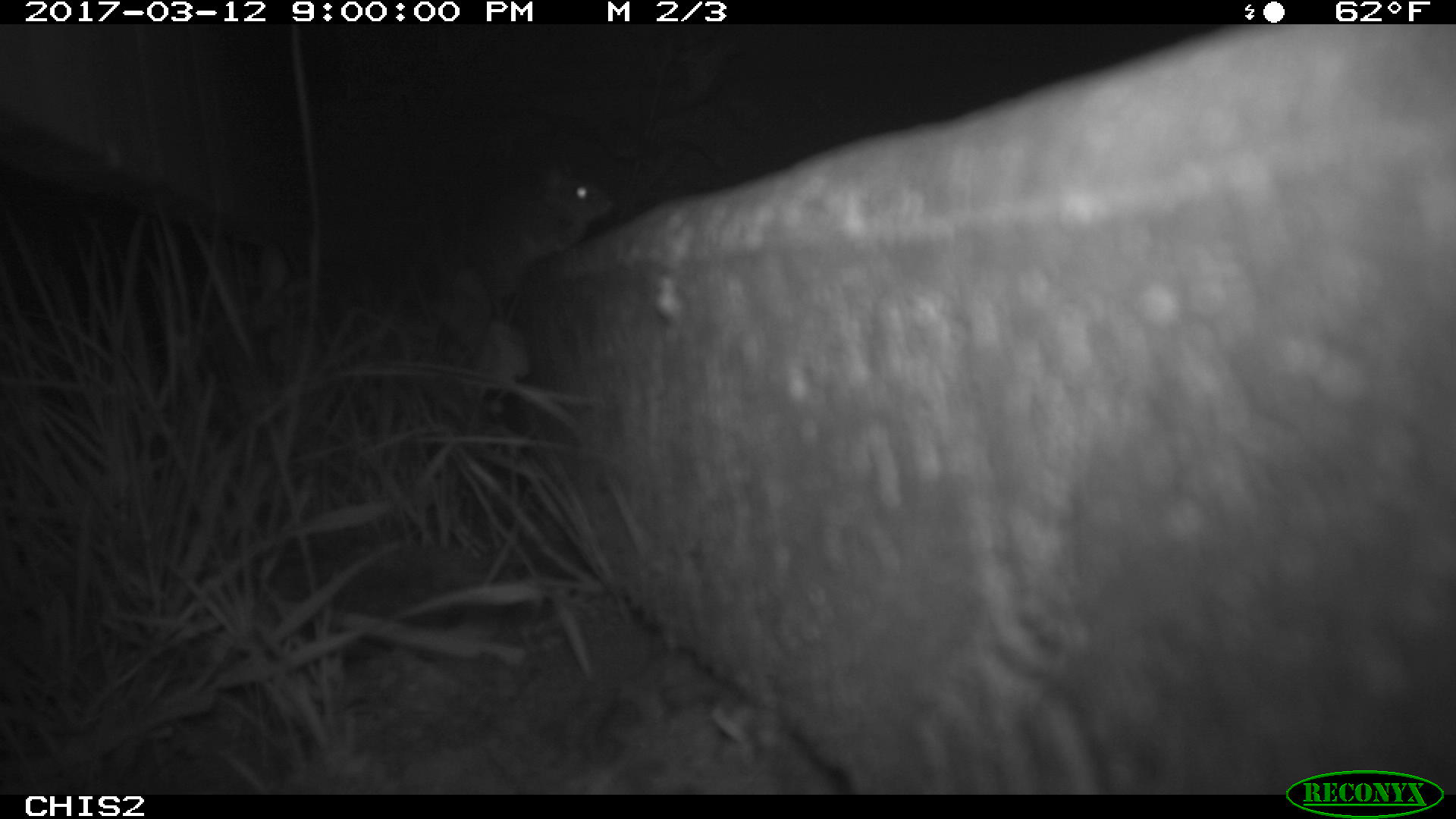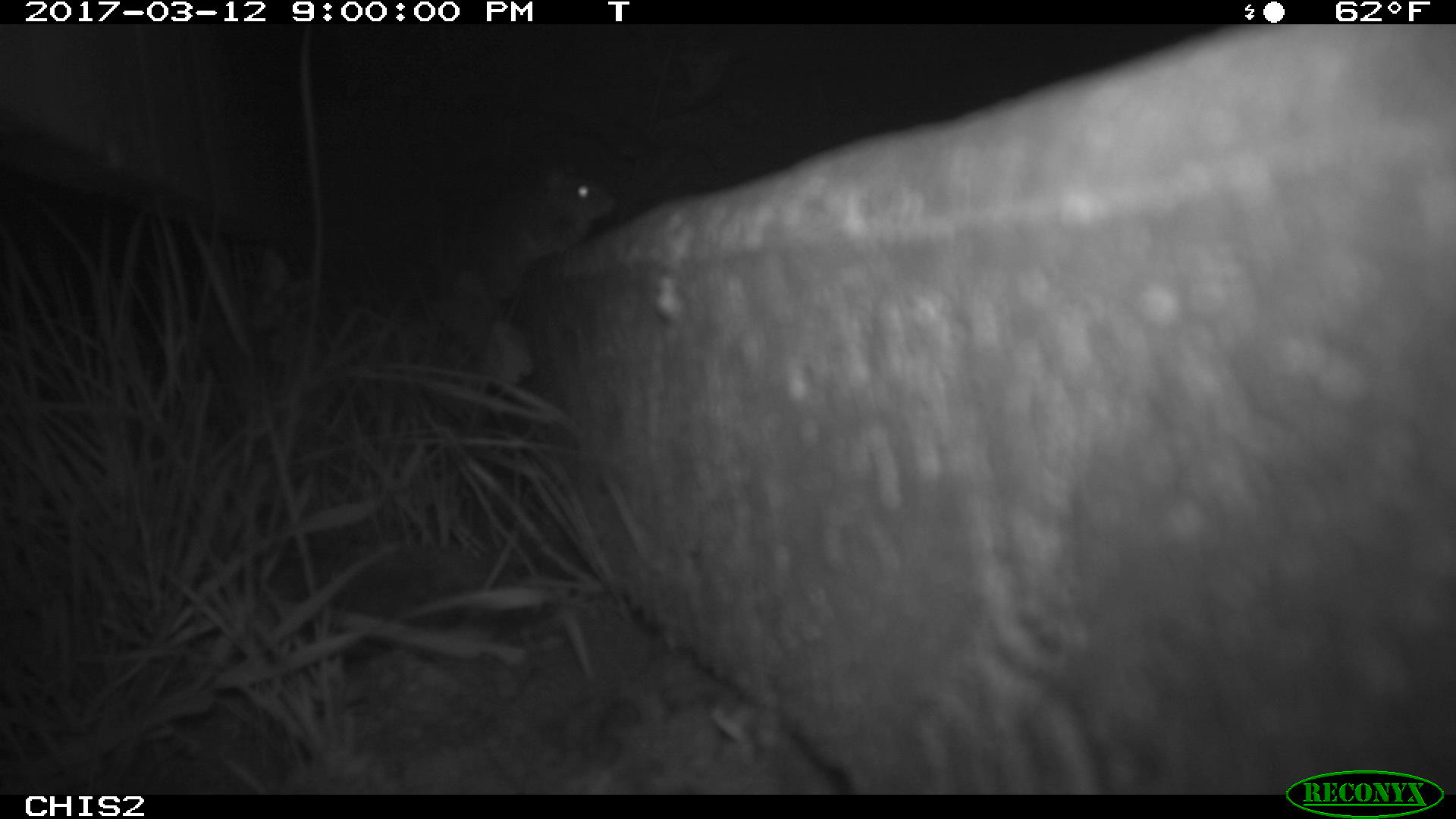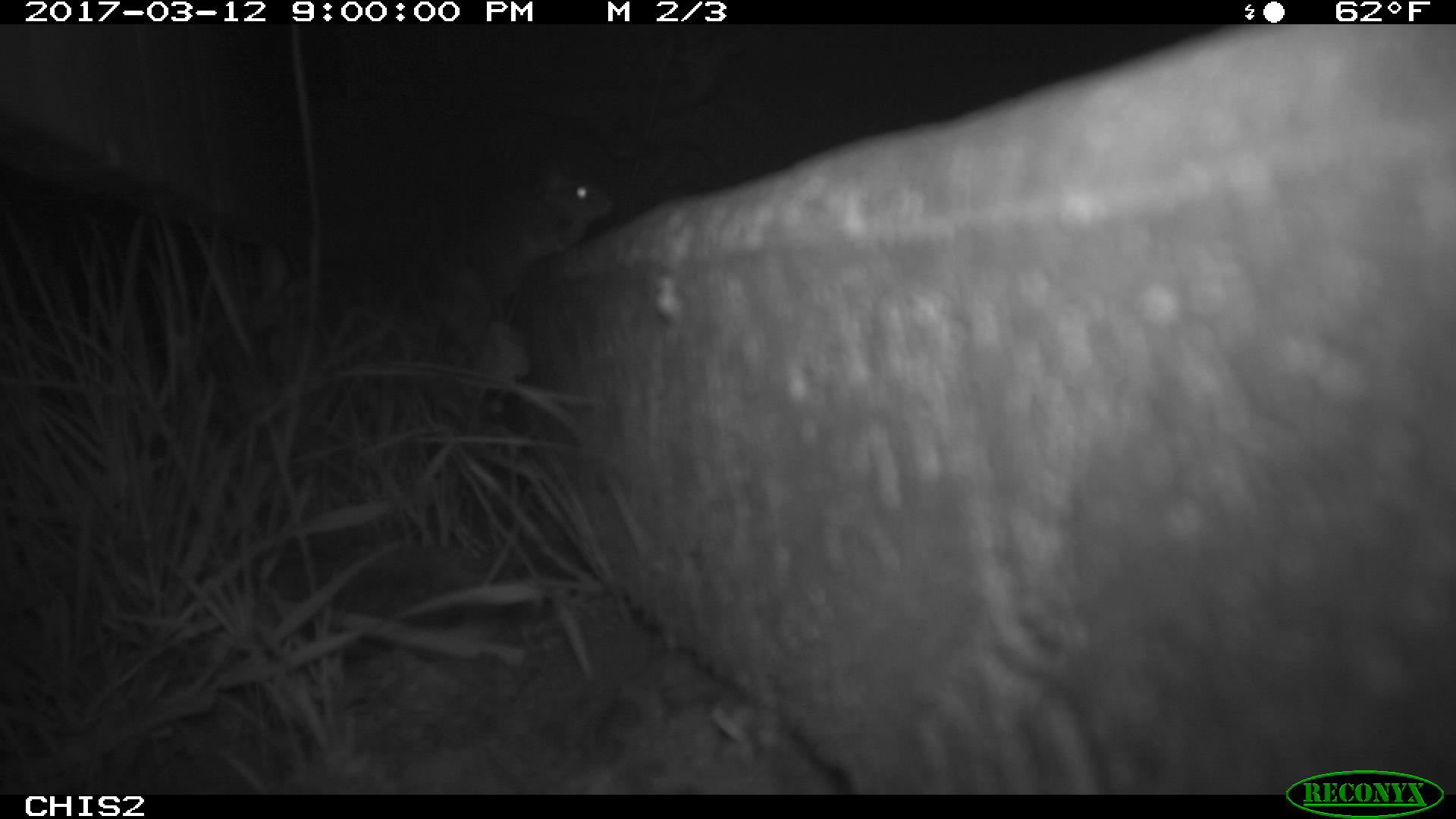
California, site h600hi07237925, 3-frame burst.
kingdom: Animalia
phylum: Chordata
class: Mammalia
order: Rodentia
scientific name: Rodentia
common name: rodent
Rodent (Rodentia).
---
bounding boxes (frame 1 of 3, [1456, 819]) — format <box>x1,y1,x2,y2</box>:
rodent: <box>467,170,612,318</box>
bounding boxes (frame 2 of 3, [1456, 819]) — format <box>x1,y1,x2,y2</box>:
rodent: <box>470,171,617,348</box>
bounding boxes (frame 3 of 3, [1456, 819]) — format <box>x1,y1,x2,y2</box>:
rodent: <box>466,165,609,326</box>